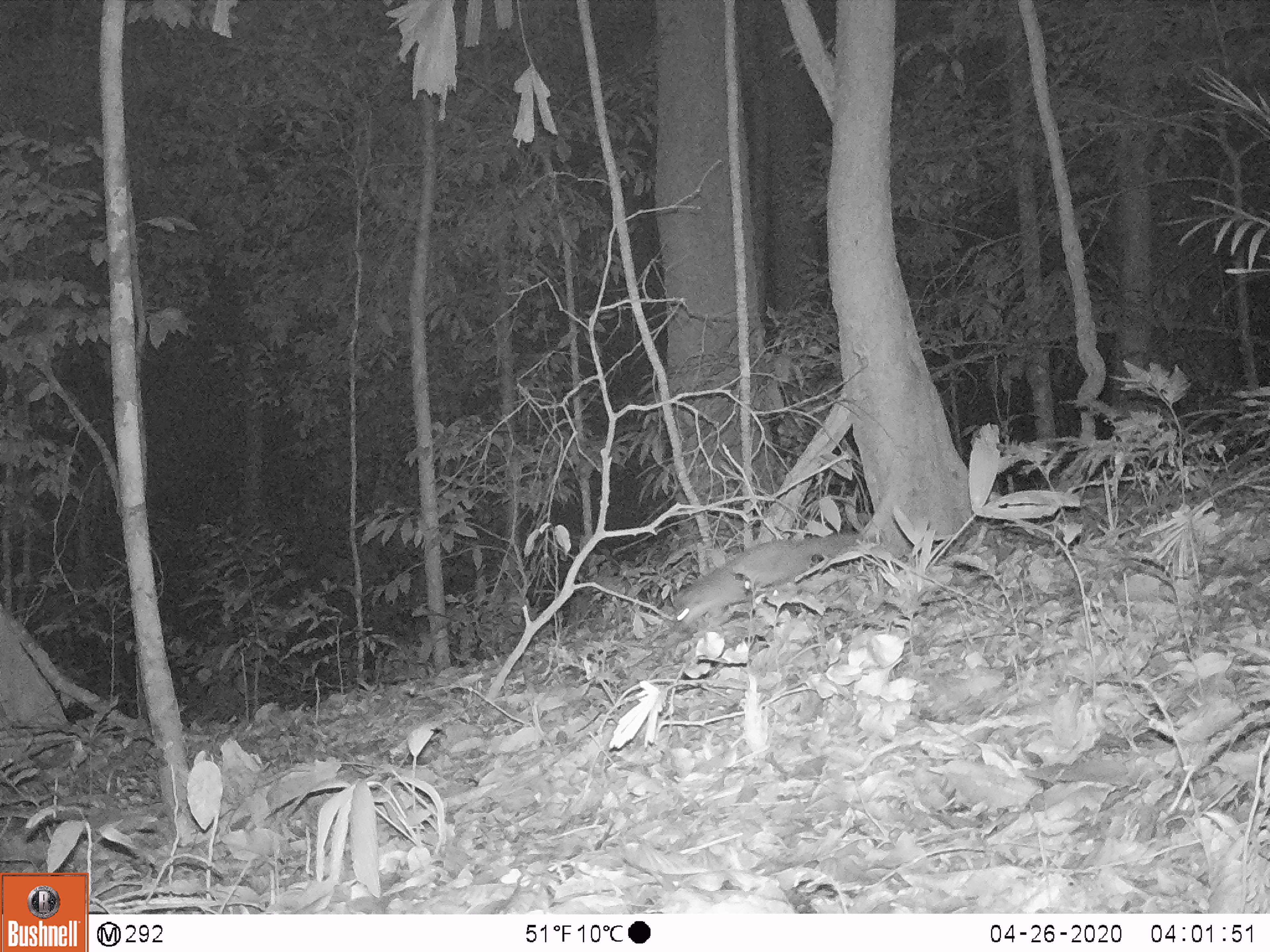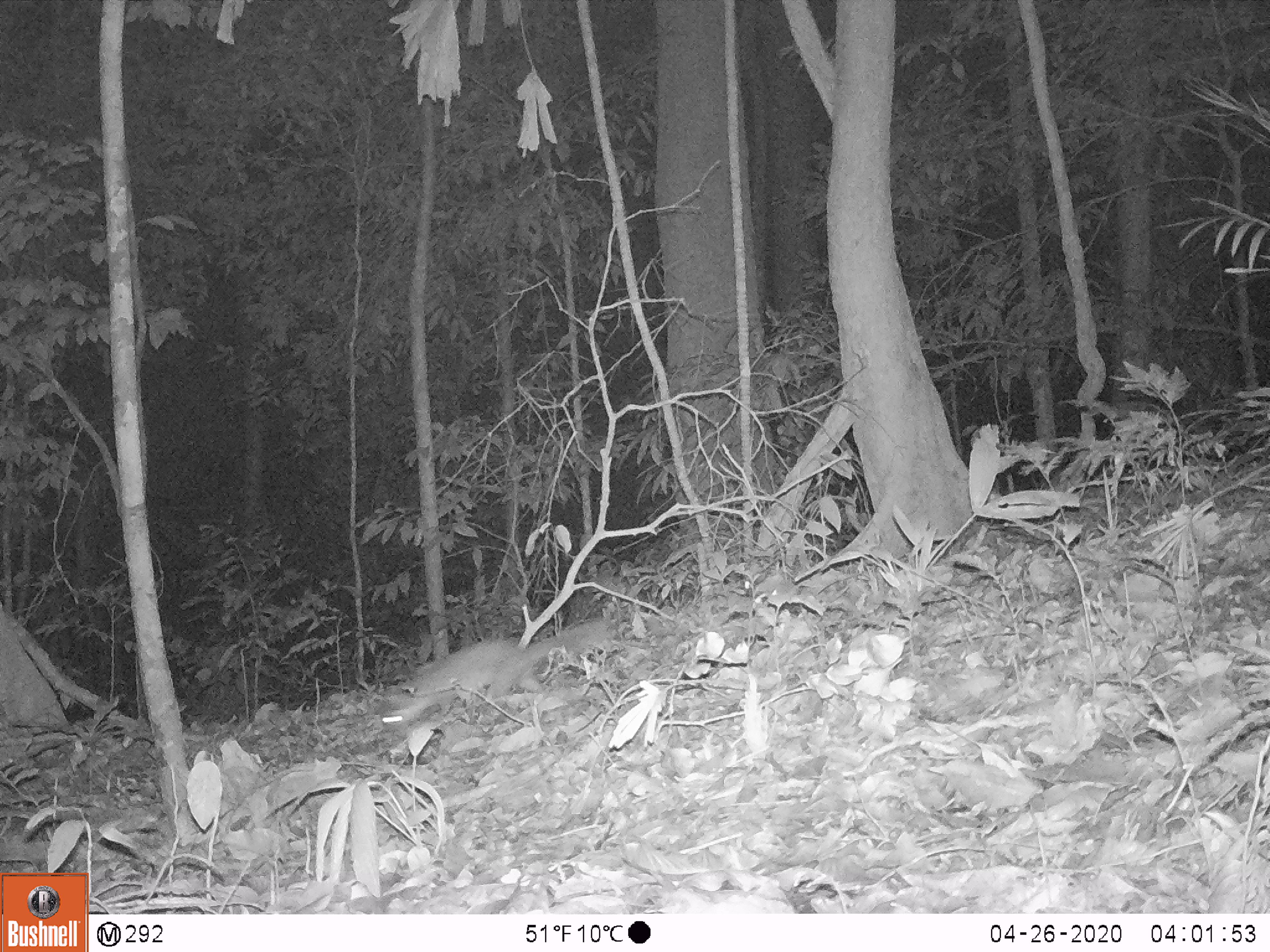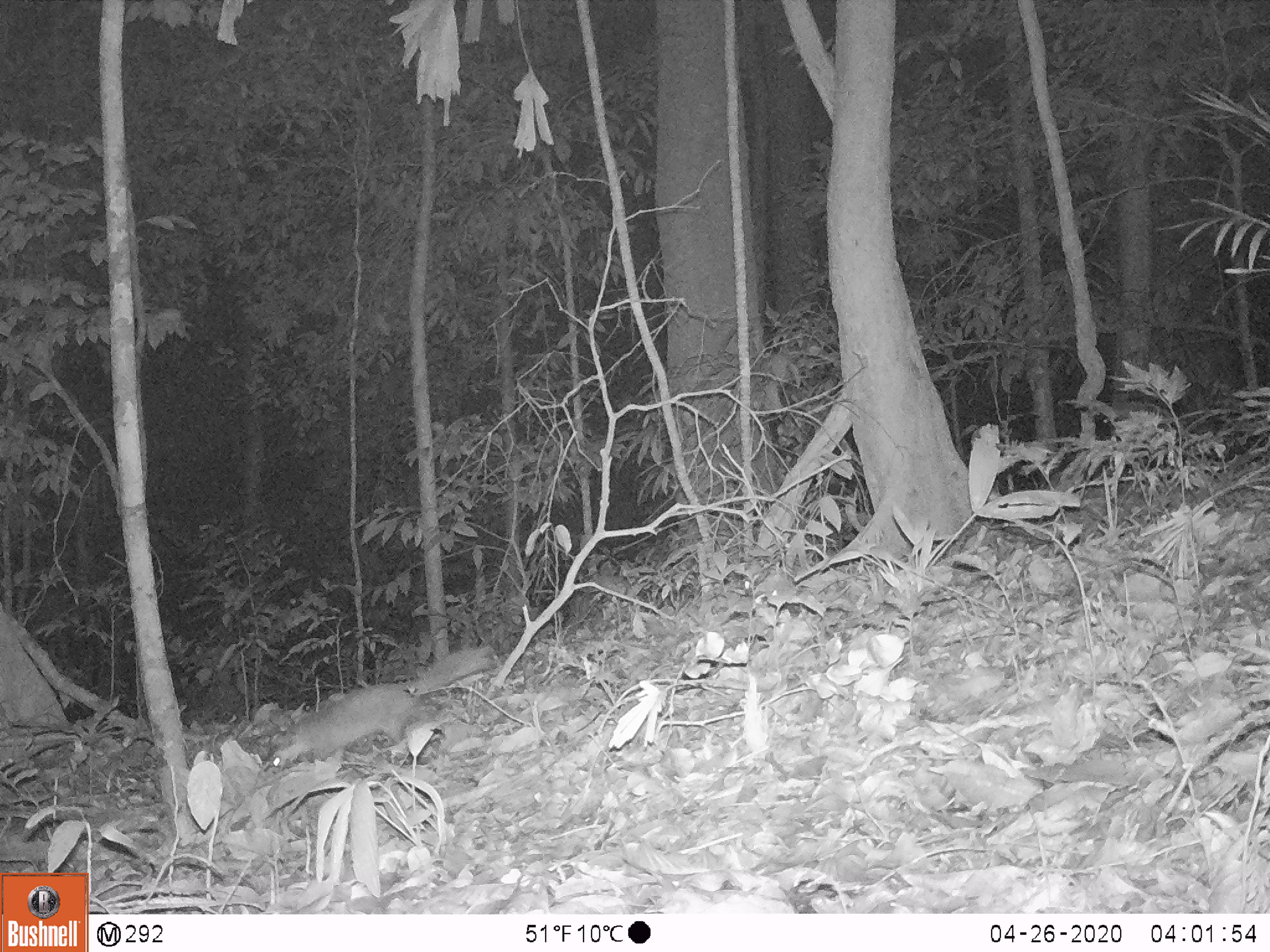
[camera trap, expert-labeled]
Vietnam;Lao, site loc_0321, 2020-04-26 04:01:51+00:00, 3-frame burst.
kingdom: Animalia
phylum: Chordata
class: Mammalia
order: Carnivora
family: Mustelidae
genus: Melogale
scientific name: Melogale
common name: ferret badger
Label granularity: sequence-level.